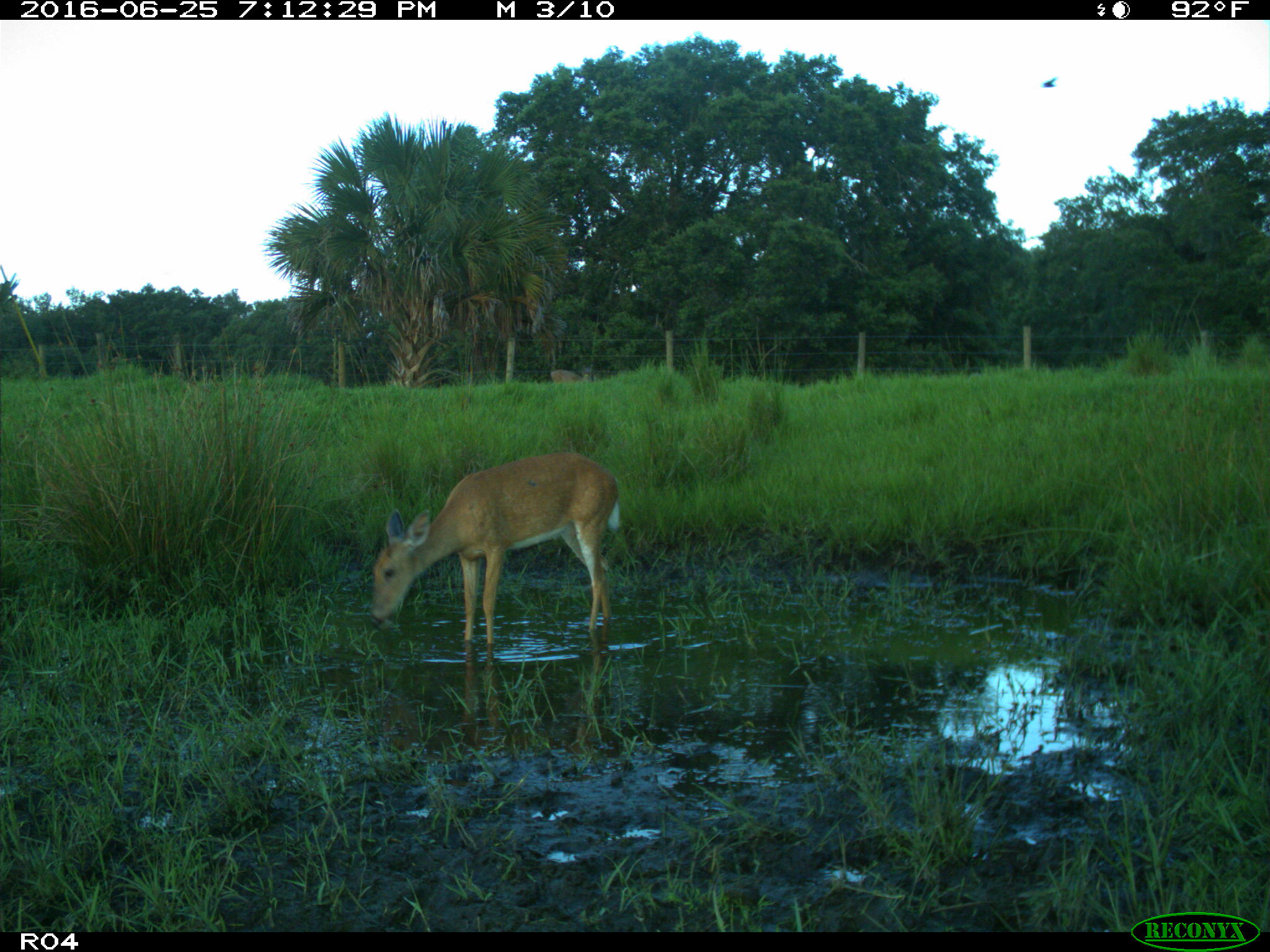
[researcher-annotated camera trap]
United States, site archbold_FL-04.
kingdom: Animalia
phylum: Chordata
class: Mammalia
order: Artiodactyla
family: Cervidae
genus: Odocoileus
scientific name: Odocoileus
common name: deer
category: unidentified deer